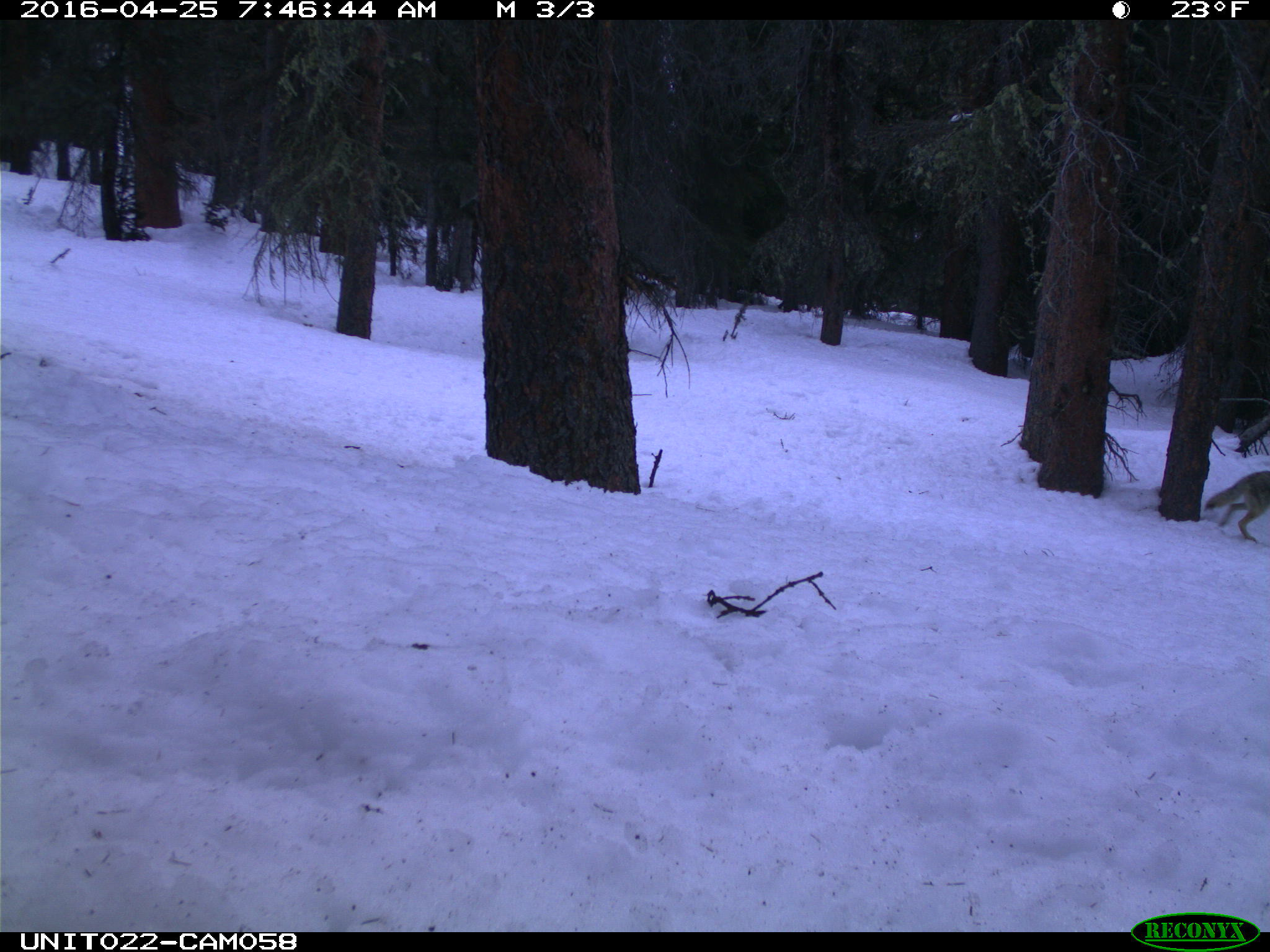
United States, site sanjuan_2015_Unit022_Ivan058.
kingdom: Animalia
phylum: Chordata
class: Mammalia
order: Carnivora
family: Canidae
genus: Canis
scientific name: Canis latrans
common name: coyote